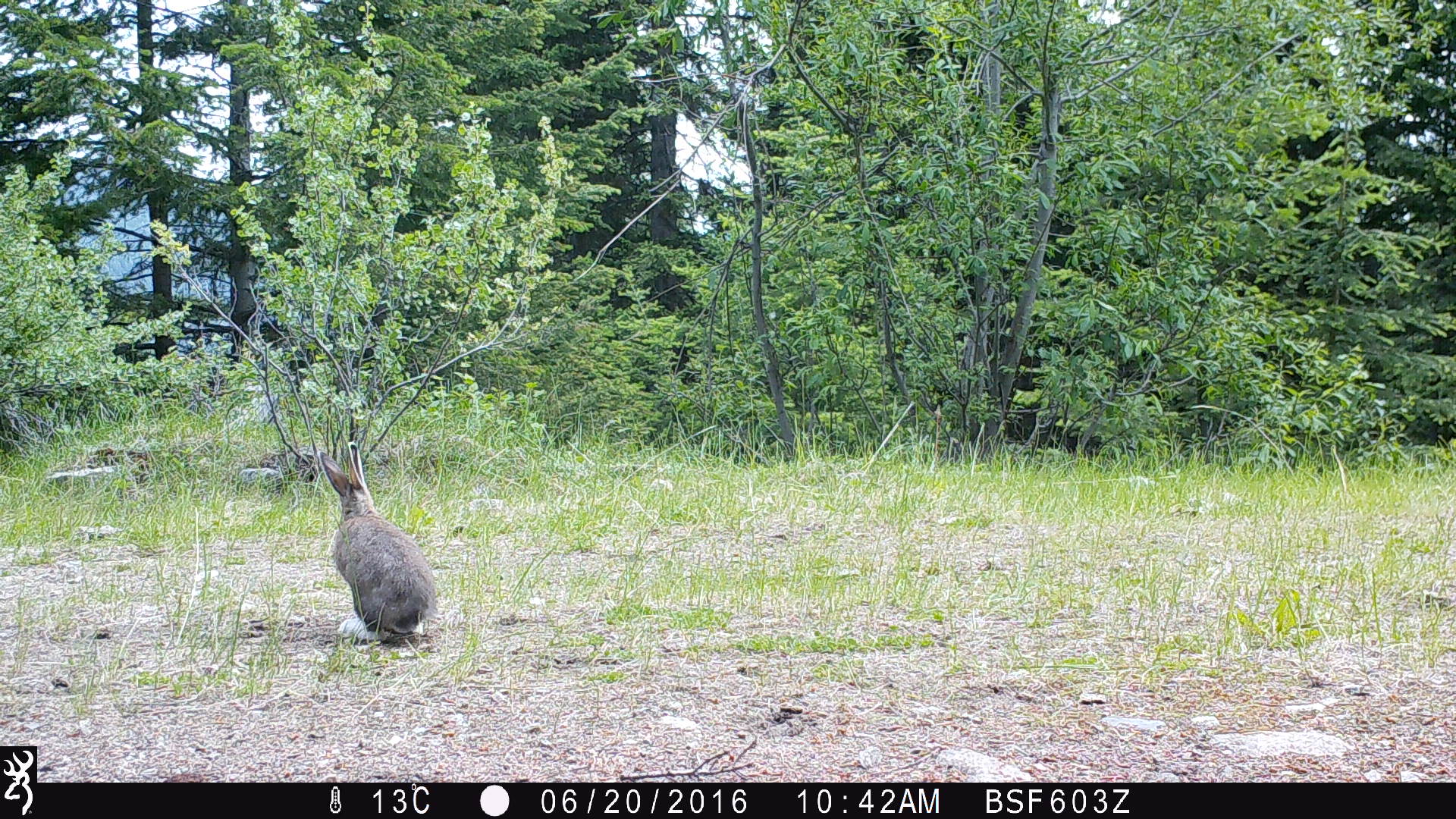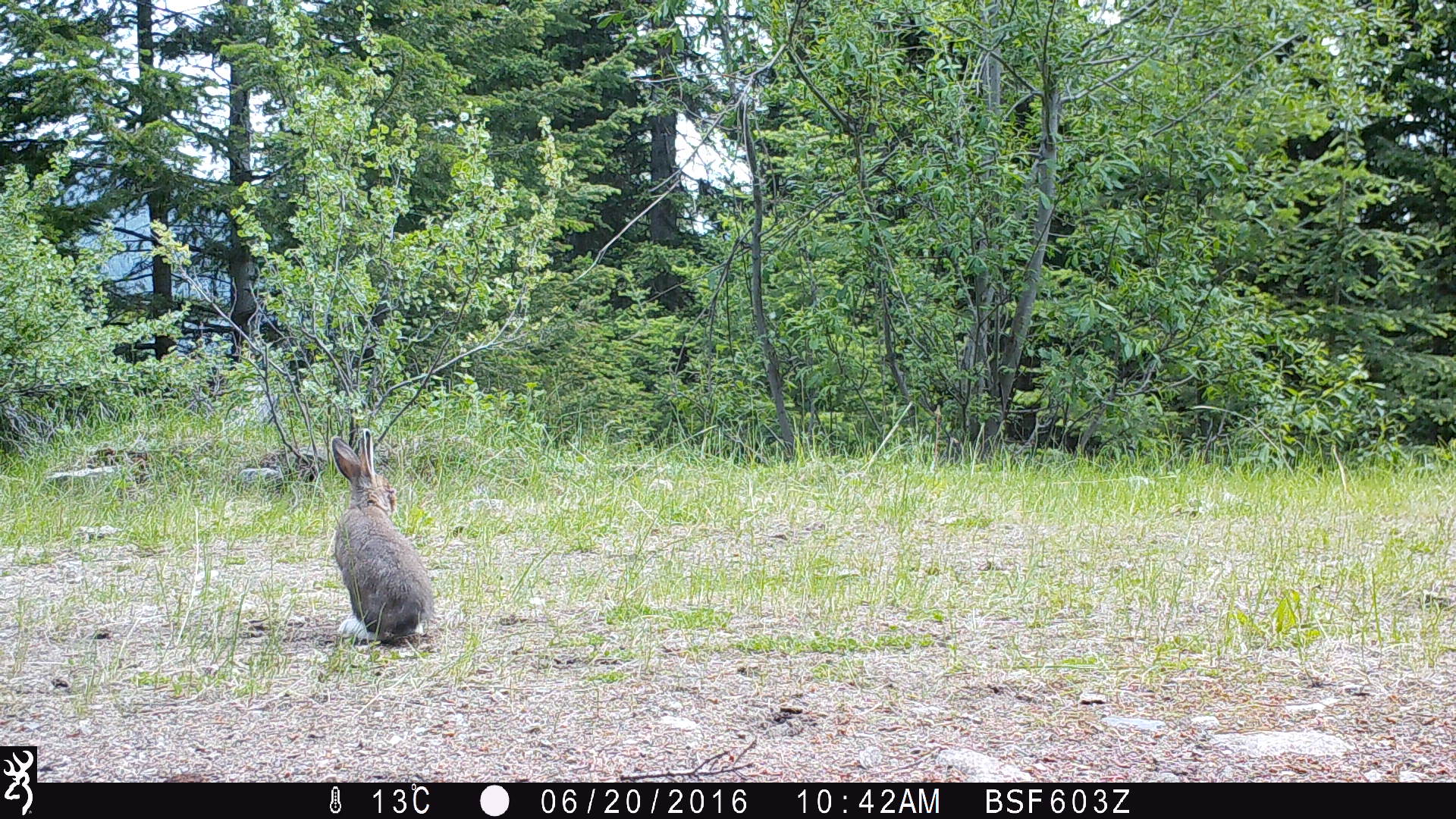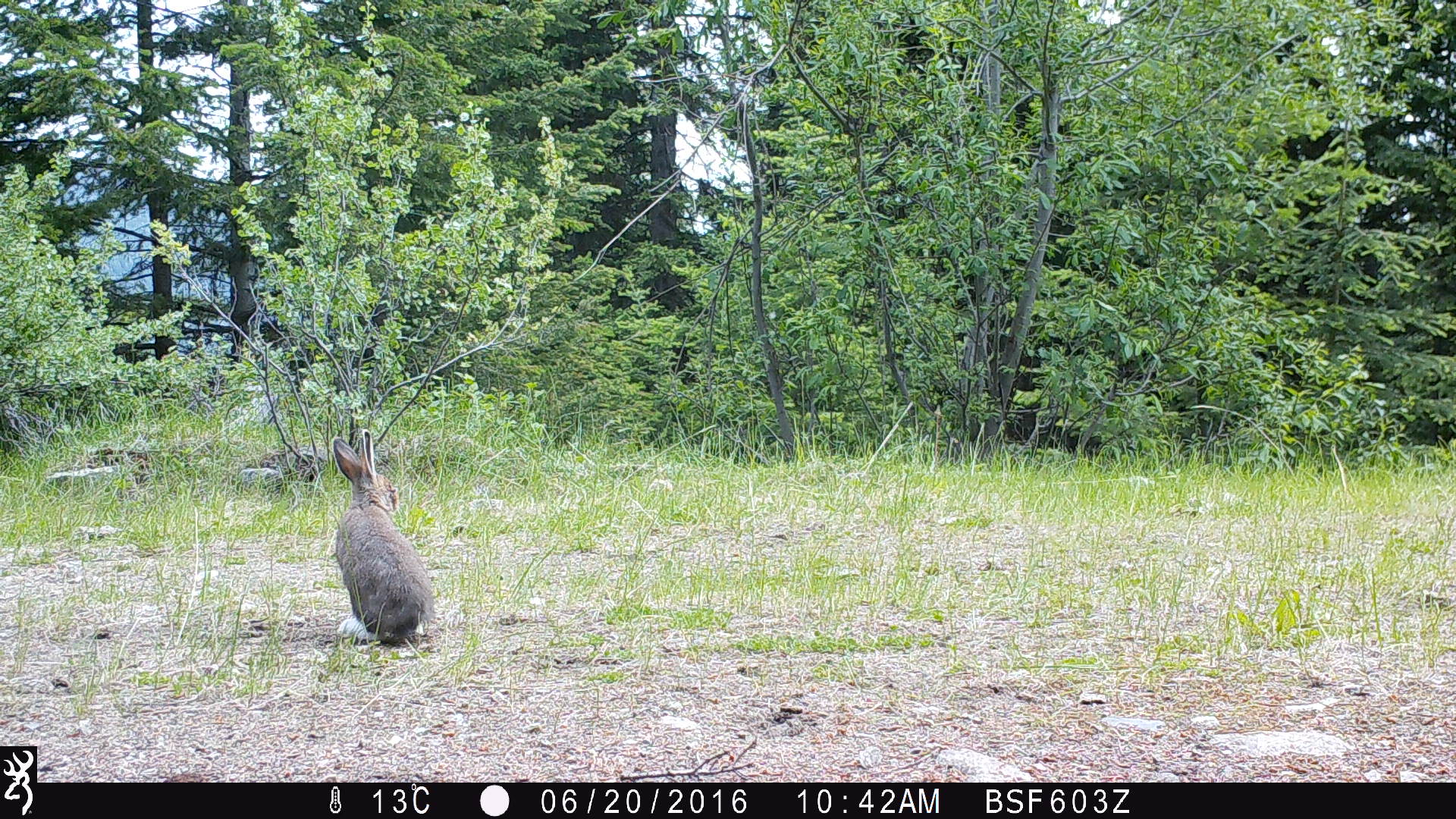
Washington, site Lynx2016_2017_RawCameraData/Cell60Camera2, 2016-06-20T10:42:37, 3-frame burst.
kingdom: Animalia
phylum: Chordata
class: Mammalia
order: Lagomorpha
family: Leporidae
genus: Lepus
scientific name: Lepus americanus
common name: snowshoe hare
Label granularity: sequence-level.